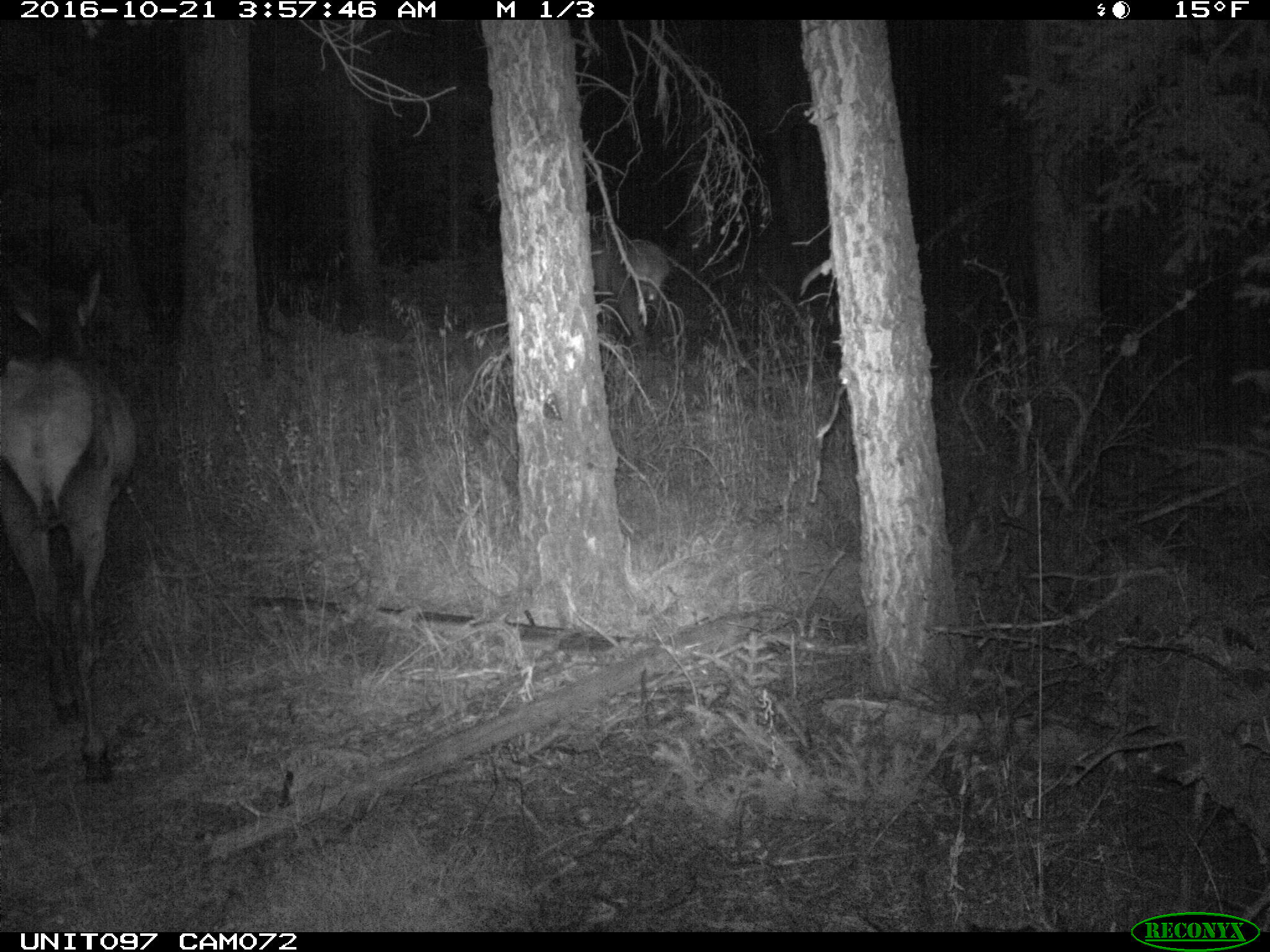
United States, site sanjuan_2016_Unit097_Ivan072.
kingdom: Animalia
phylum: Chordata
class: Mammalia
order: Artiodactyla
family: Cervidae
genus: Cervus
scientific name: Cervus elaphus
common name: red deer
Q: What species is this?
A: Cervus elaphus (red deer).